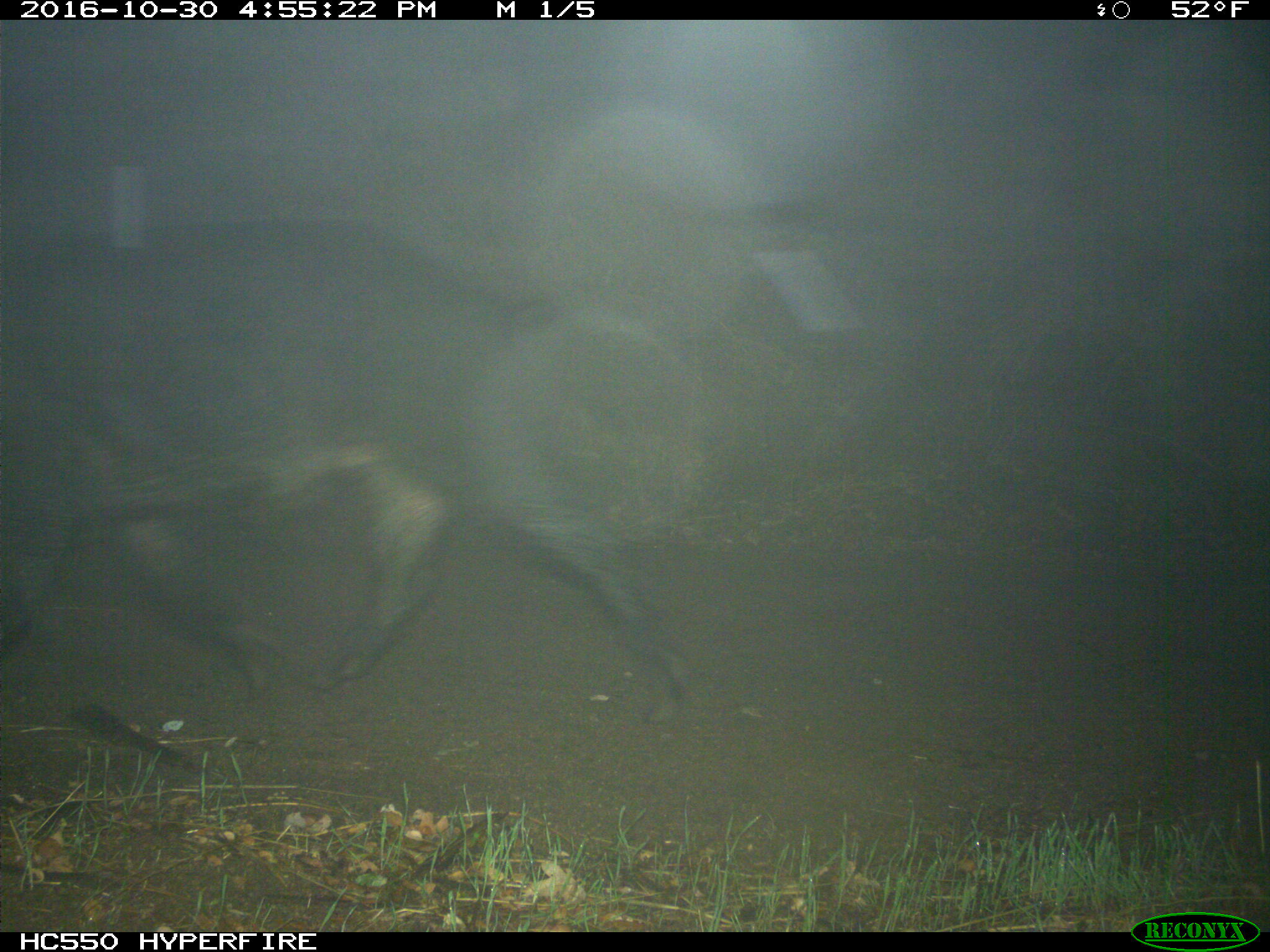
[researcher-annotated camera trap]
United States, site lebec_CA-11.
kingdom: Animalia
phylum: Chordata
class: Mammalia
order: Artiodactyla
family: Suidae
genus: Sus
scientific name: Sus scrofa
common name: wild boar